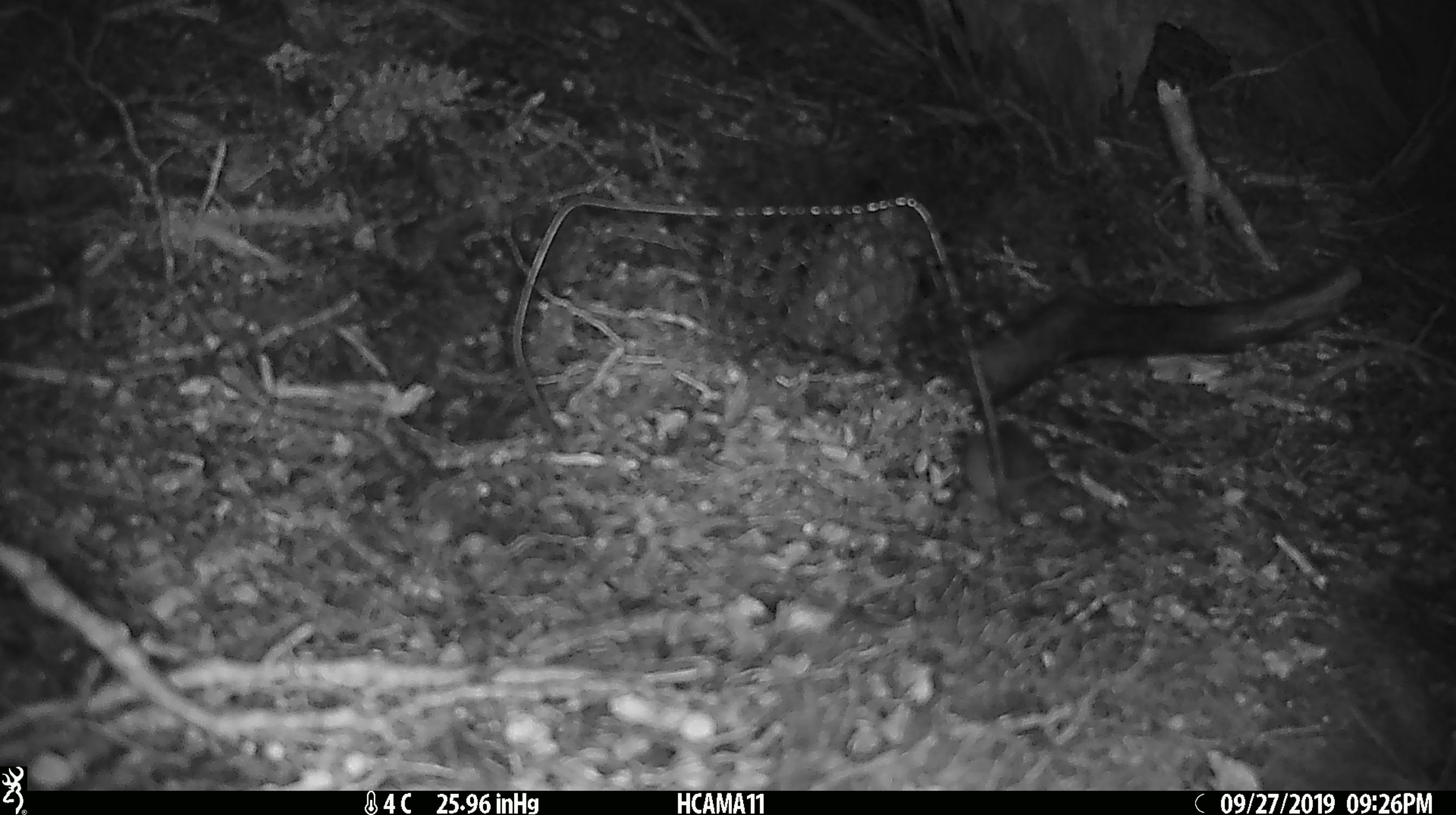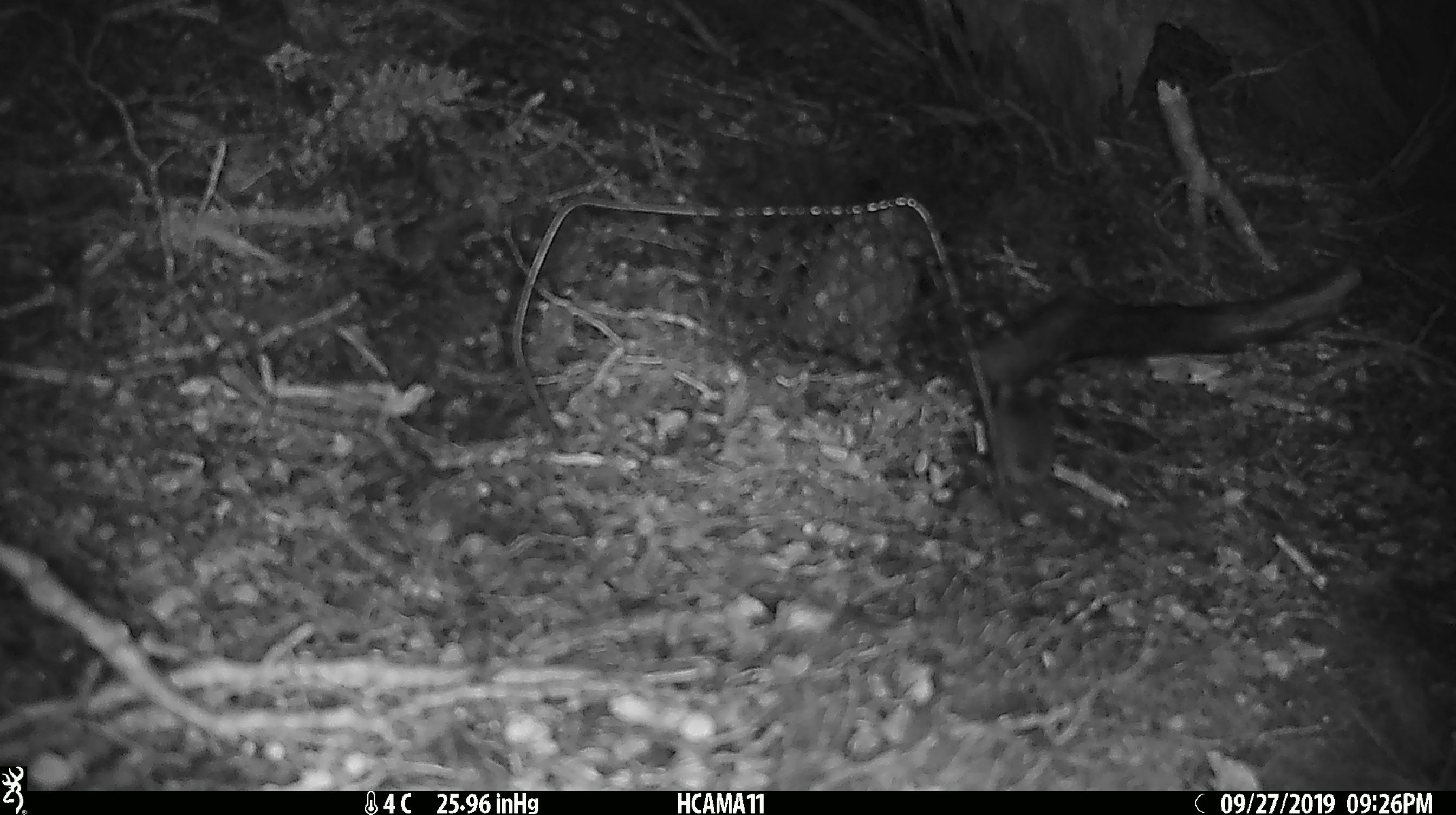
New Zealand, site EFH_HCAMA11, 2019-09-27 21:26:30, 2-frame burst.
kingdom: Animalia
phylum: Chordata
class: Mammalia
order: Rodentia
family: Muridae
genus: Mus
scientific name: Mus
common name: mouse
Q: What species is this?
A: Mouse (Mus).